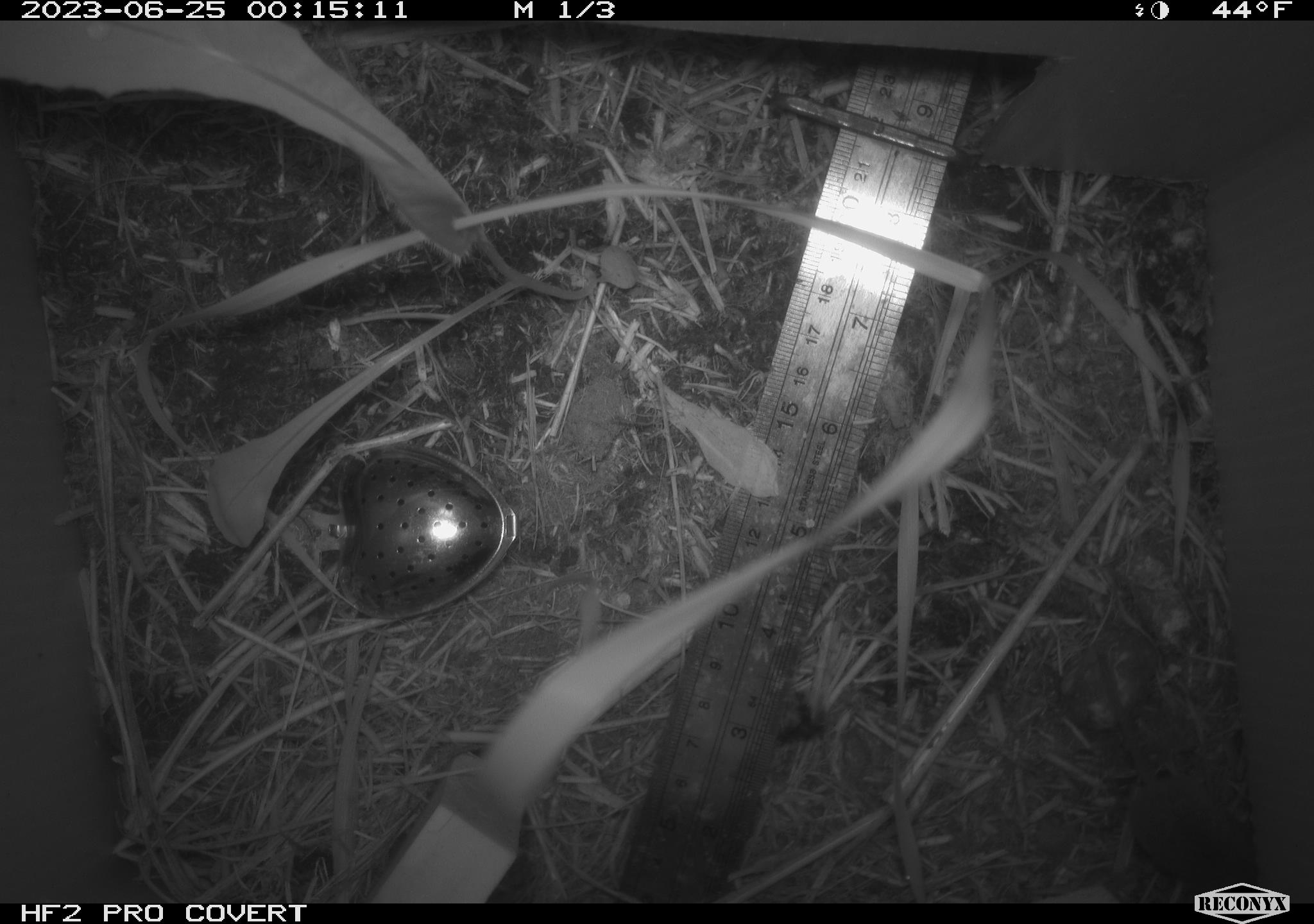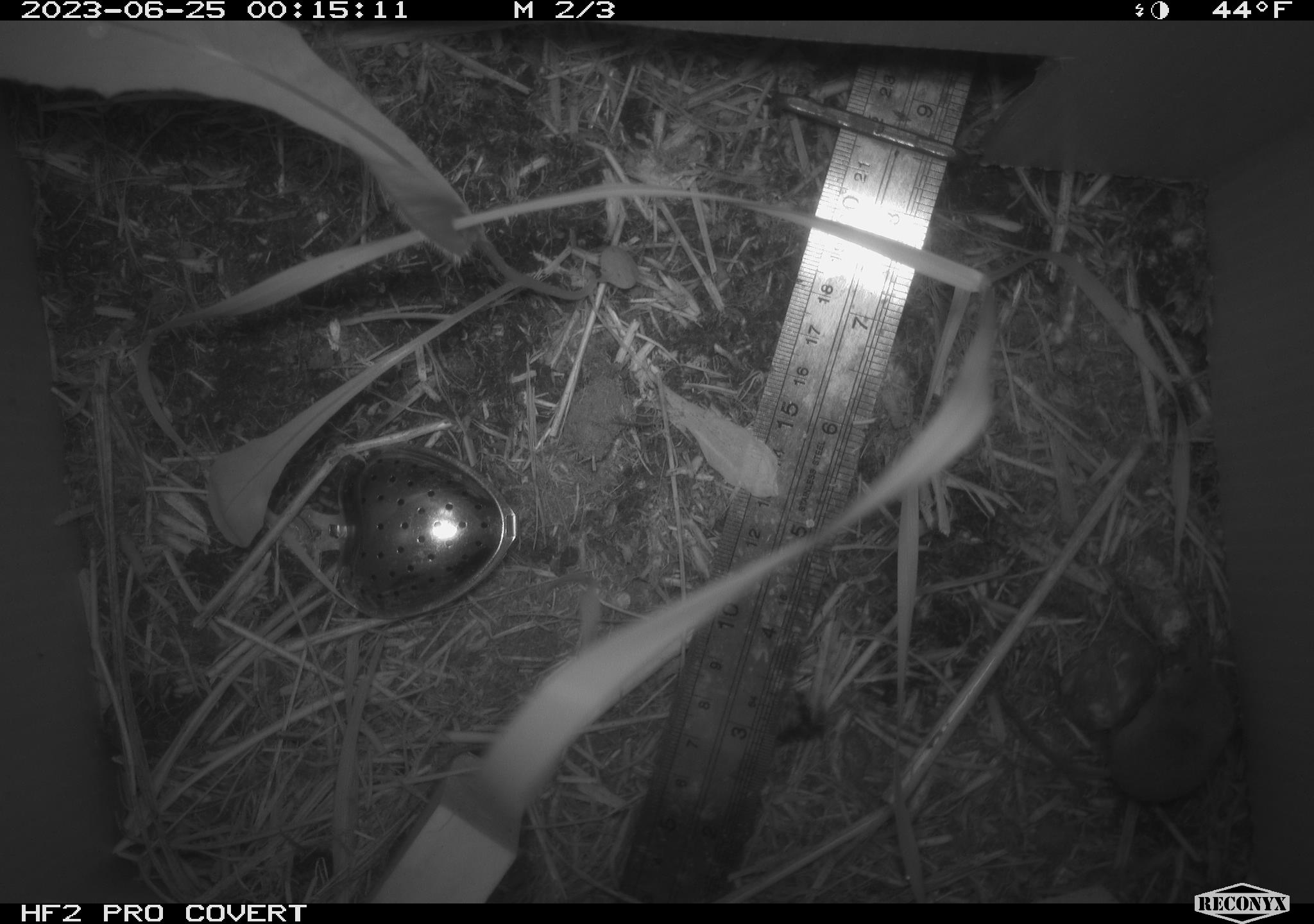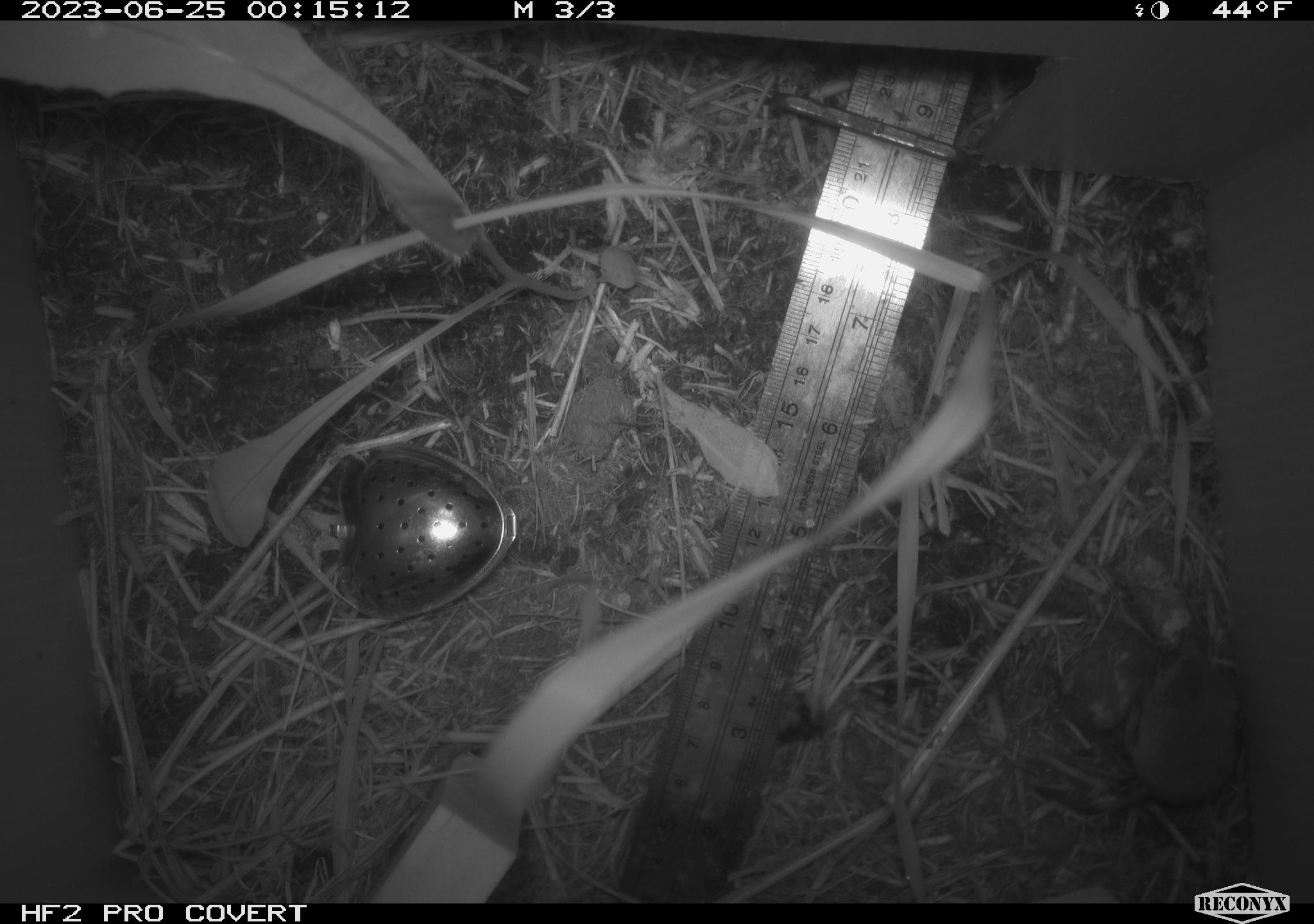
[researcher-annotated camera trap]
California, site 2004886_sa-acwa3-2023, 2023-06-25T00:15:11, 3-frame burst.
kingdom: Animalia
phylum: Chordata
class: Mammalia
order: Eulipotyphla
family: Soricidae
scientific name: Soricidae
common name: shrews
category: soricidae family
Soricidae family (shrews) (Soricidae).